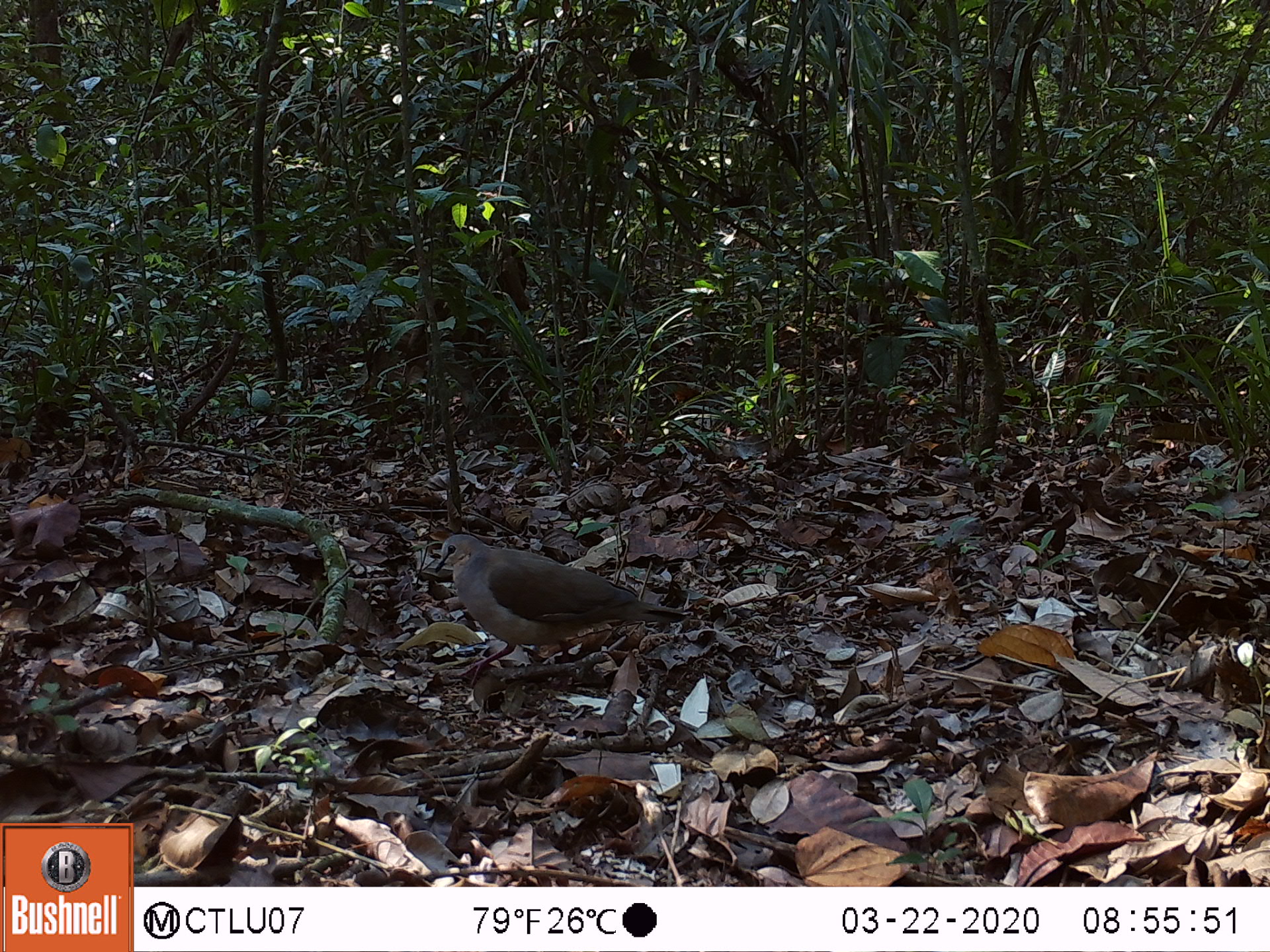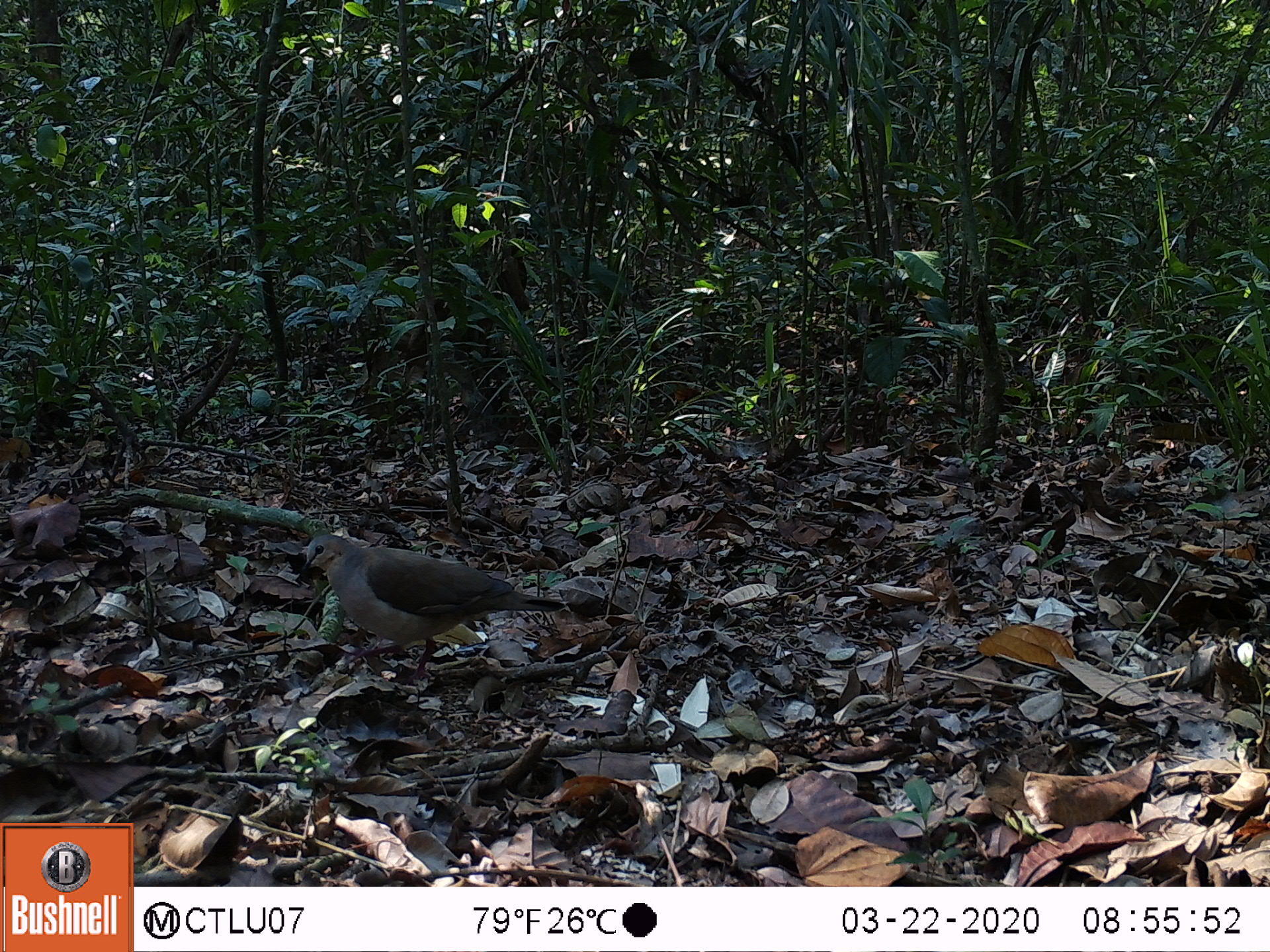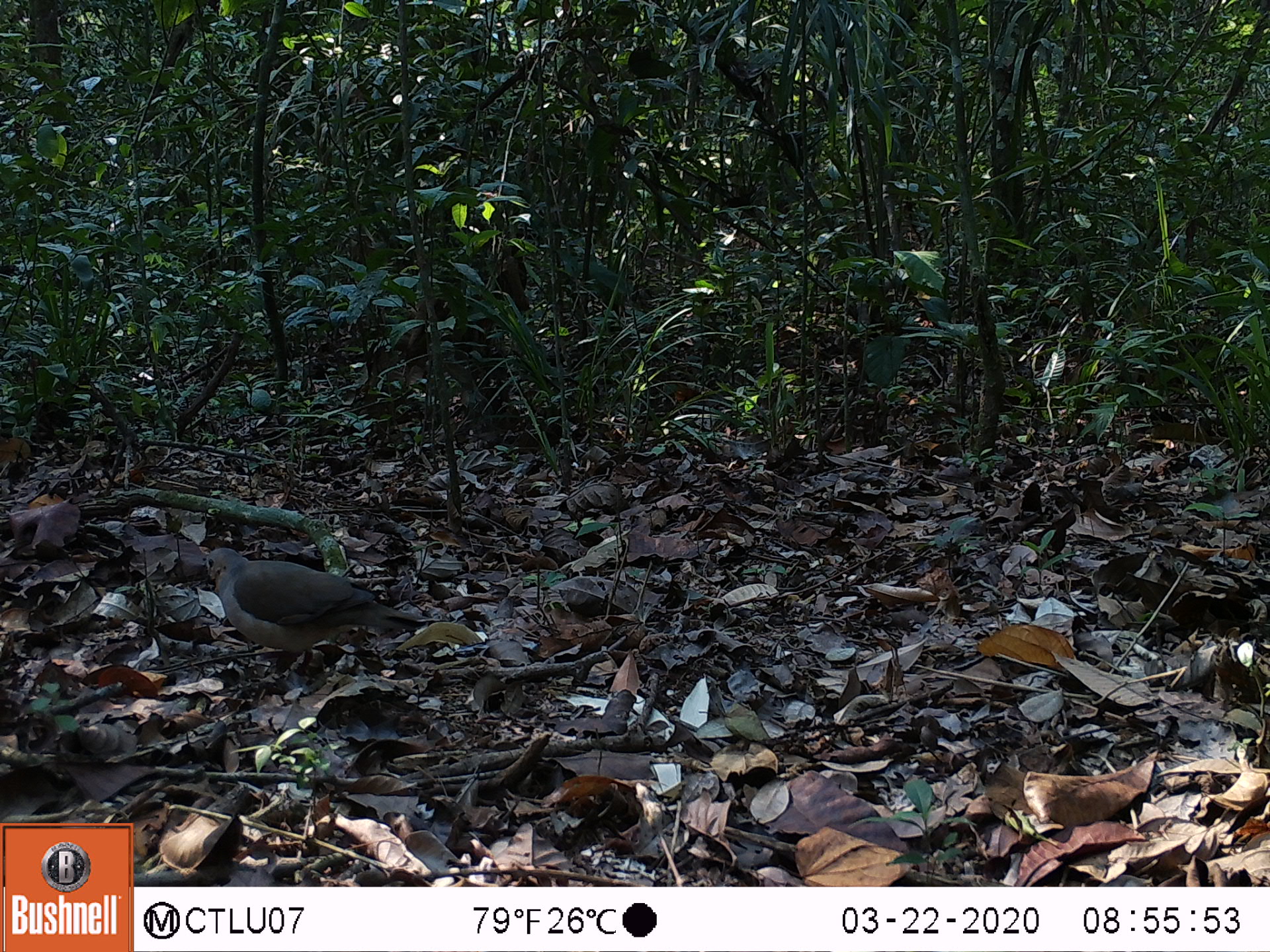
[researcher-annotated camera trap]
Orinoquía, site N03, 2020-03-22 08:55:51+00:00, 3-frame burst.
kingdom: Animalia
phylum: Chordata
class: Aves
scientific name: Aves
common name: bird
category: unknown bird